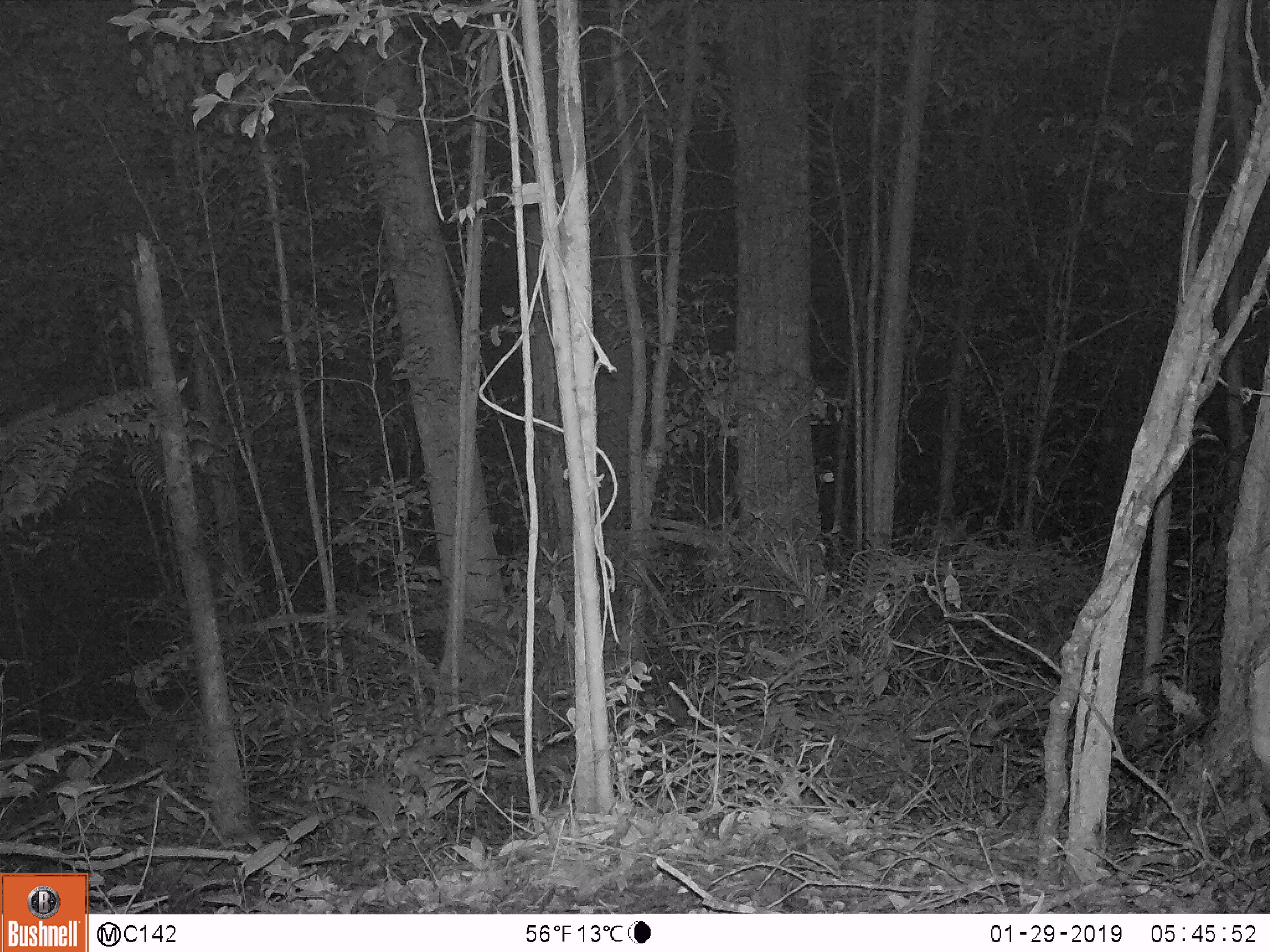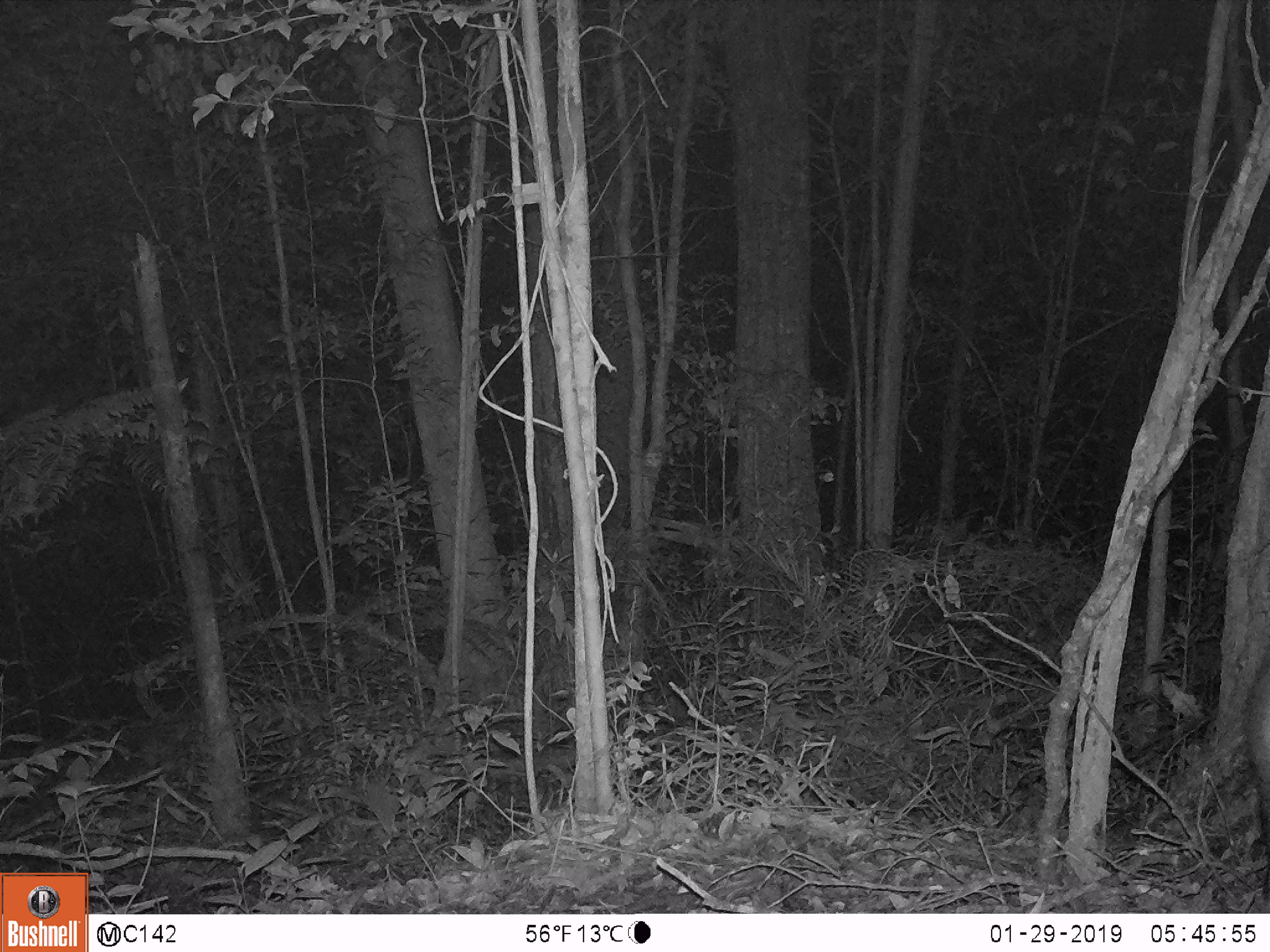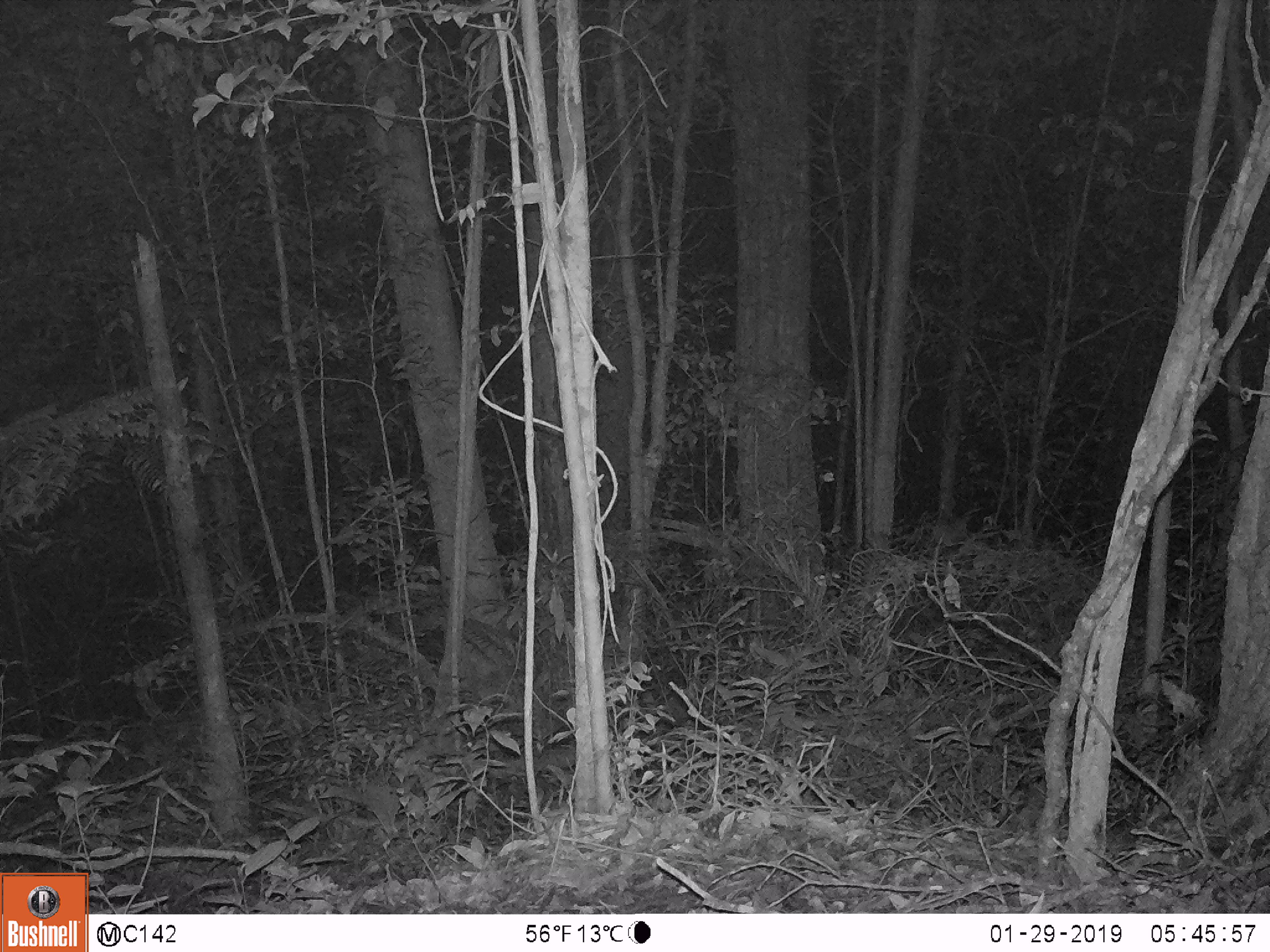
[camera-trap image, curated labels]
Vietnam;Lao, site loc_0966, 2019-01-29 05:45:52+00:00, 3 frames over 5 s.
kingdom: Animalia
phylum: Chordata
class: Mammalia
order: Artiodactyla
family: Suidae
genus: Sus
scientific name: Sus scrofa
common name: eurasian wild pig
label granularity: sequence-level